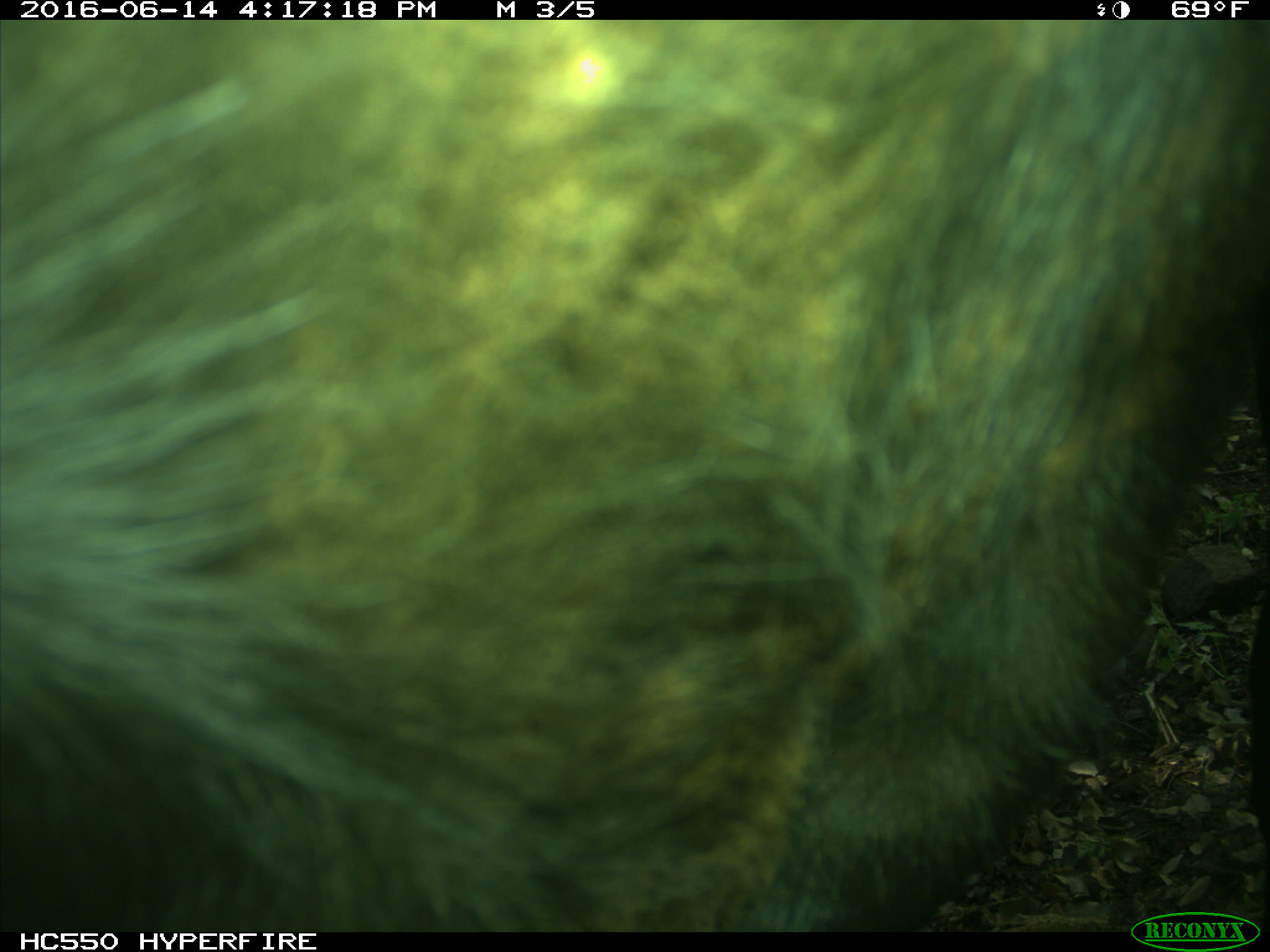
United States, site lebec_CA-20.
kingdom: Animalia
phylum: Chordata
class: Mammalia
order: Artiodactyla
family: Bovidae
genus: Bos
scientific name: Bos taurus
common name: domestic cow